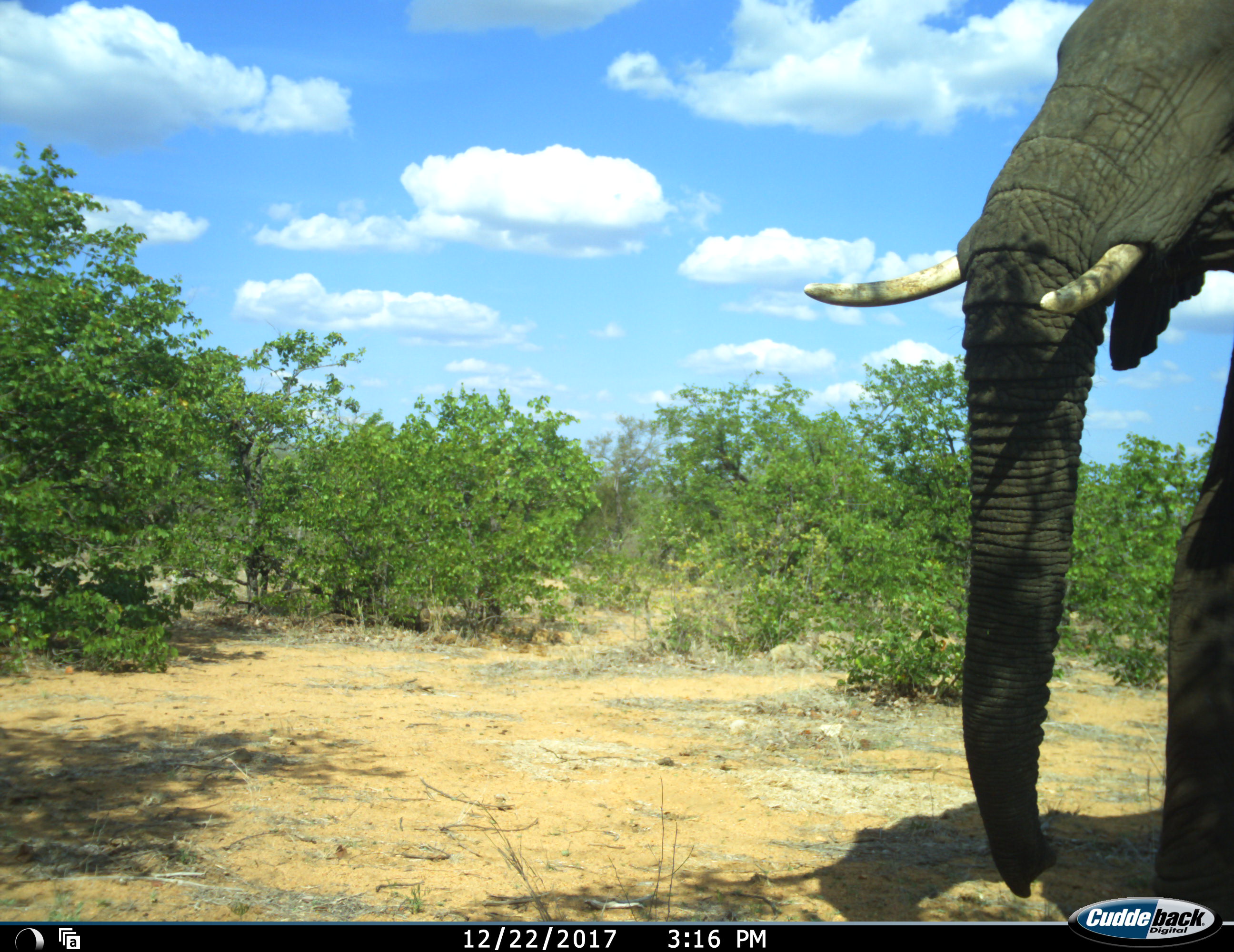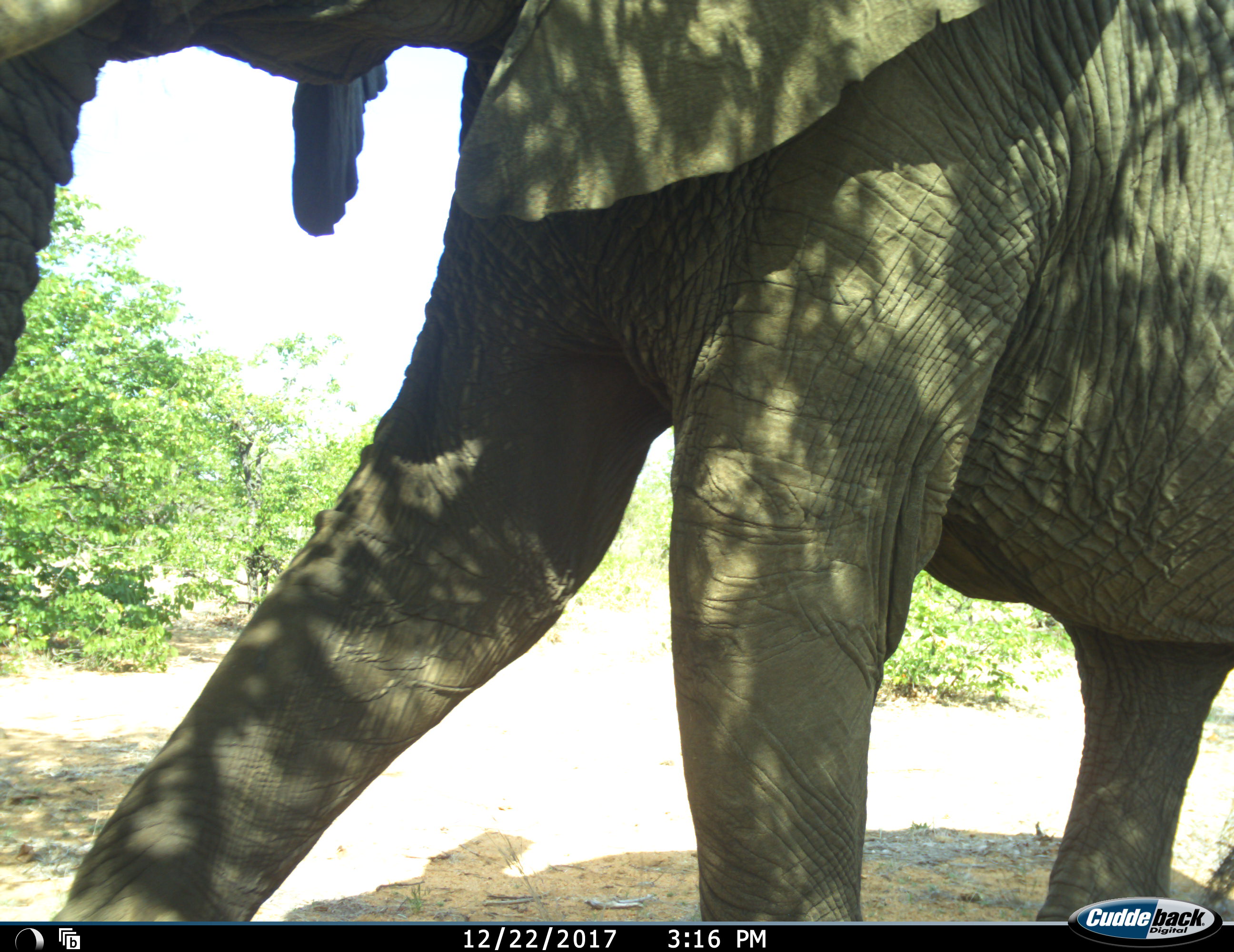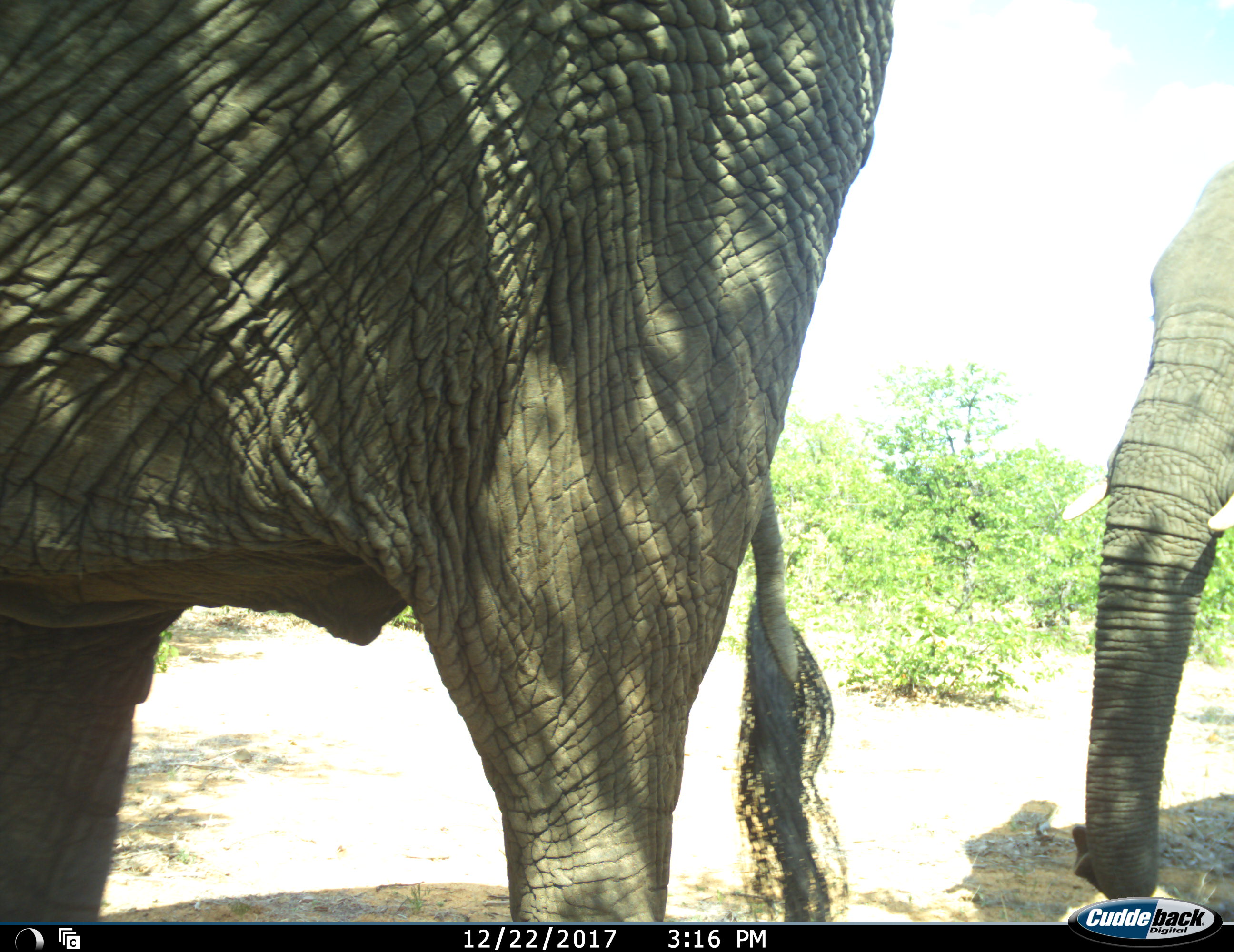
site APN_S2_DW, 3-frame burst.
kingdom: Animalia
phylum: Chordata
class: Mammalia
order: Proboscidea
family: Elephantidae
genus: Loxodonta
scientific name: Loxodonta africana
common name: african bush elephant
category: elephant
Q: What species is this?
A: Elephant (african bush elephant) (Loxodonta africana).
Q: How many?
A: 2.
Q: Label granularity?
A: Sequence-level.